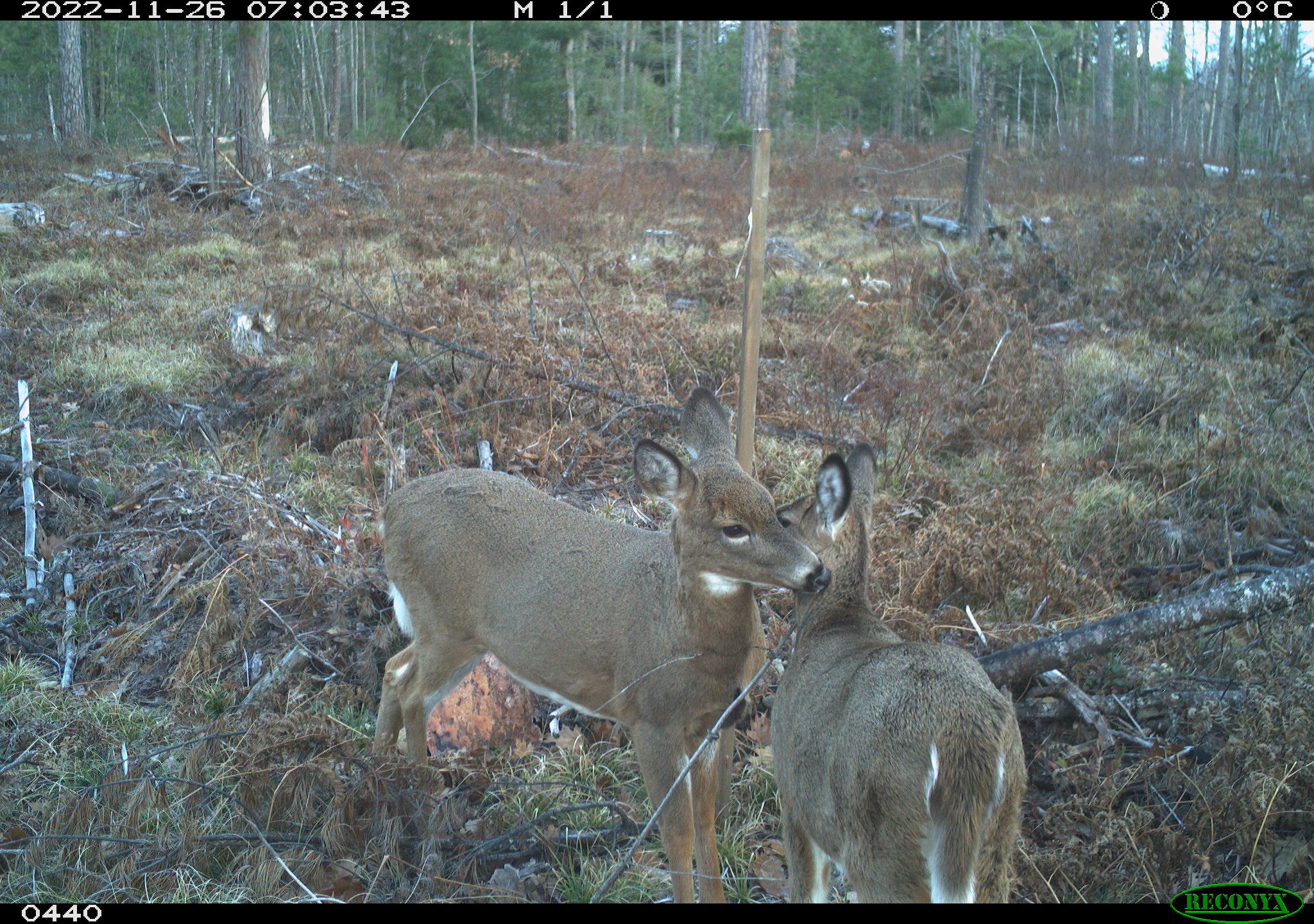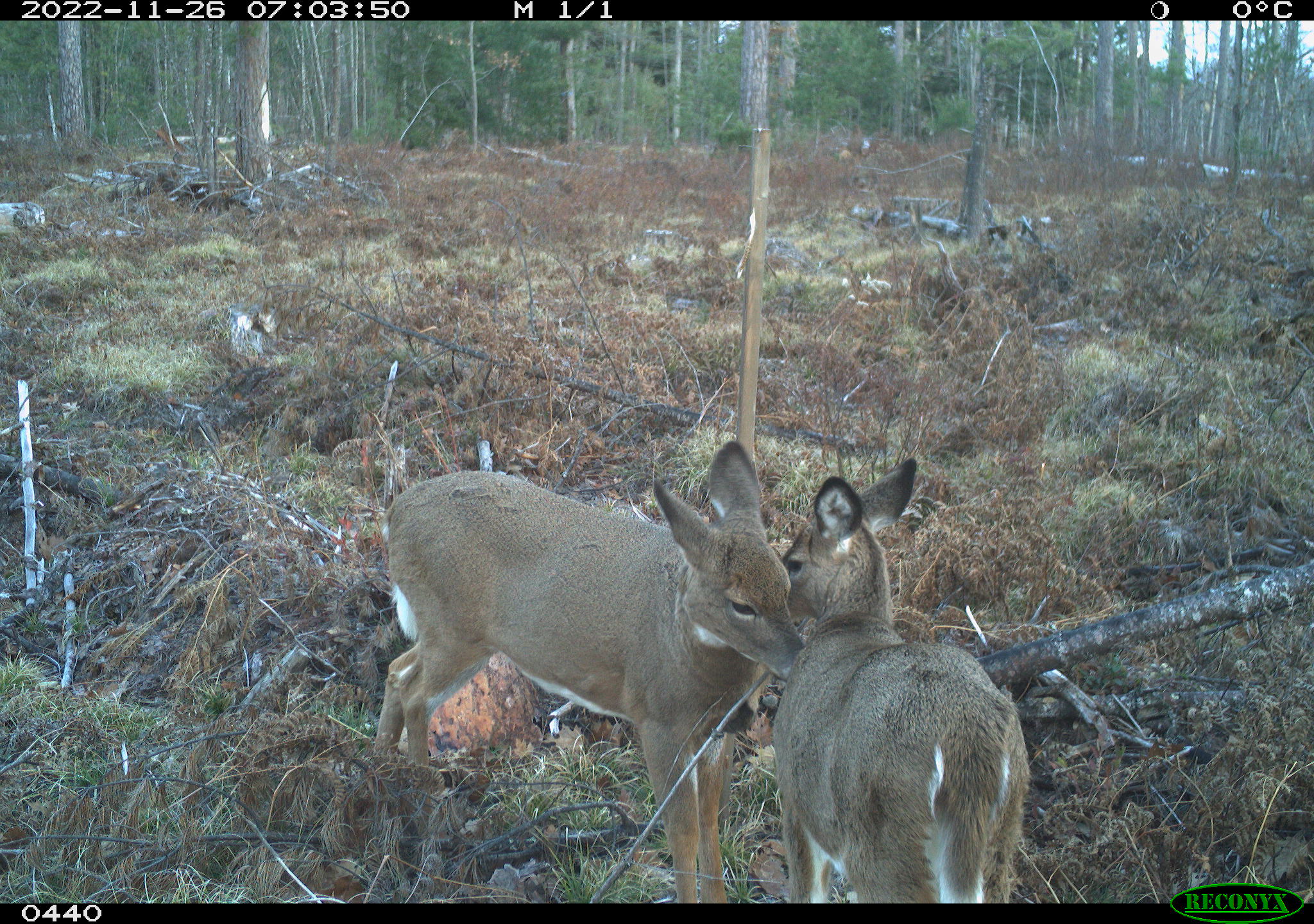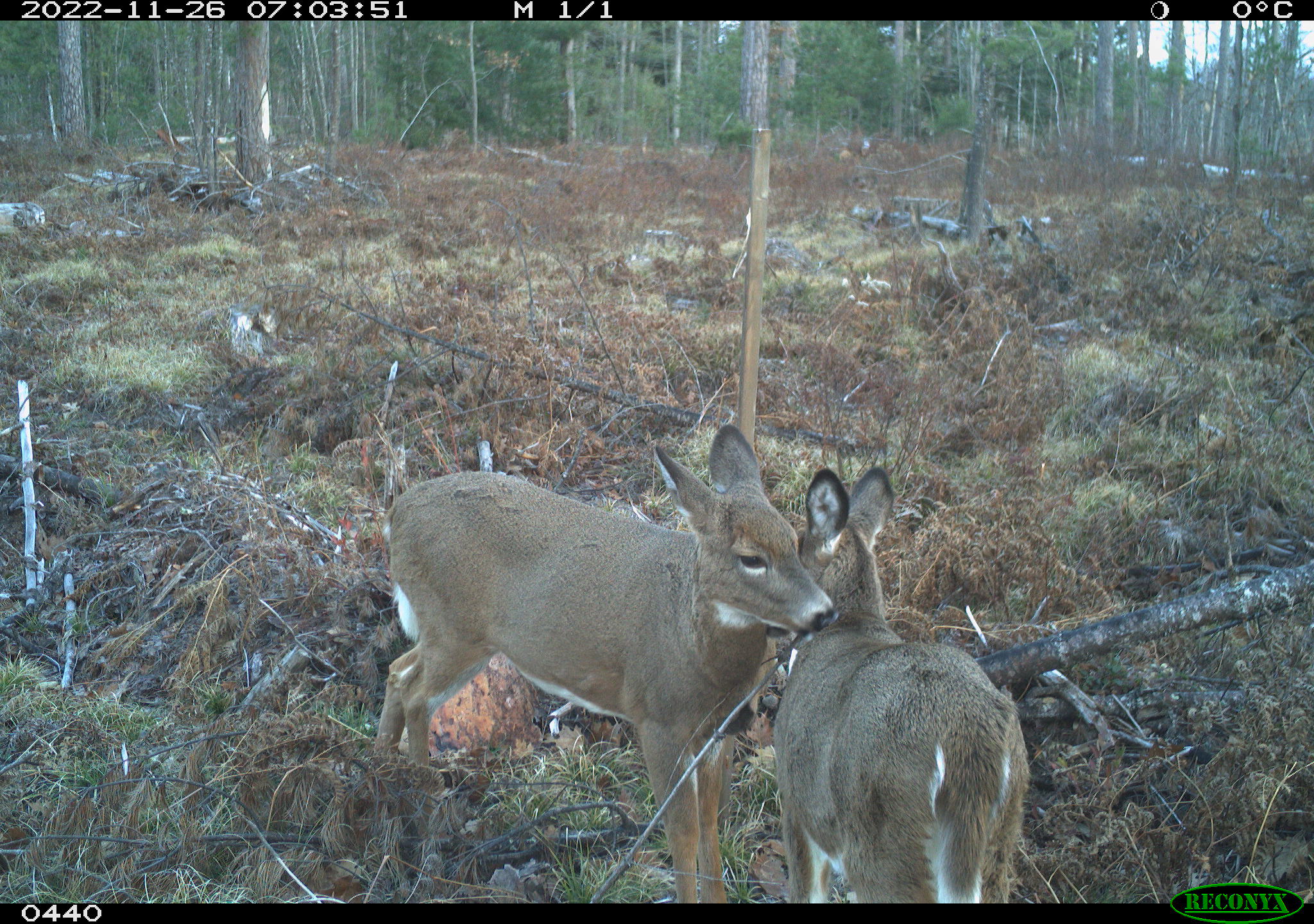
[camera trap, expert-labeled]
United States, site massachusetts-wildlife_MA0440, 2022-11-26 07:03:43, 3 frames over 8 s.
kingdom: Animalia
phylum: Chordata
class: Mammalia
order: Artiodactyla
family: Cervidae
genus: Odocoileus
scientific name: Odocoileus virginianus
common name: white-tailed deer